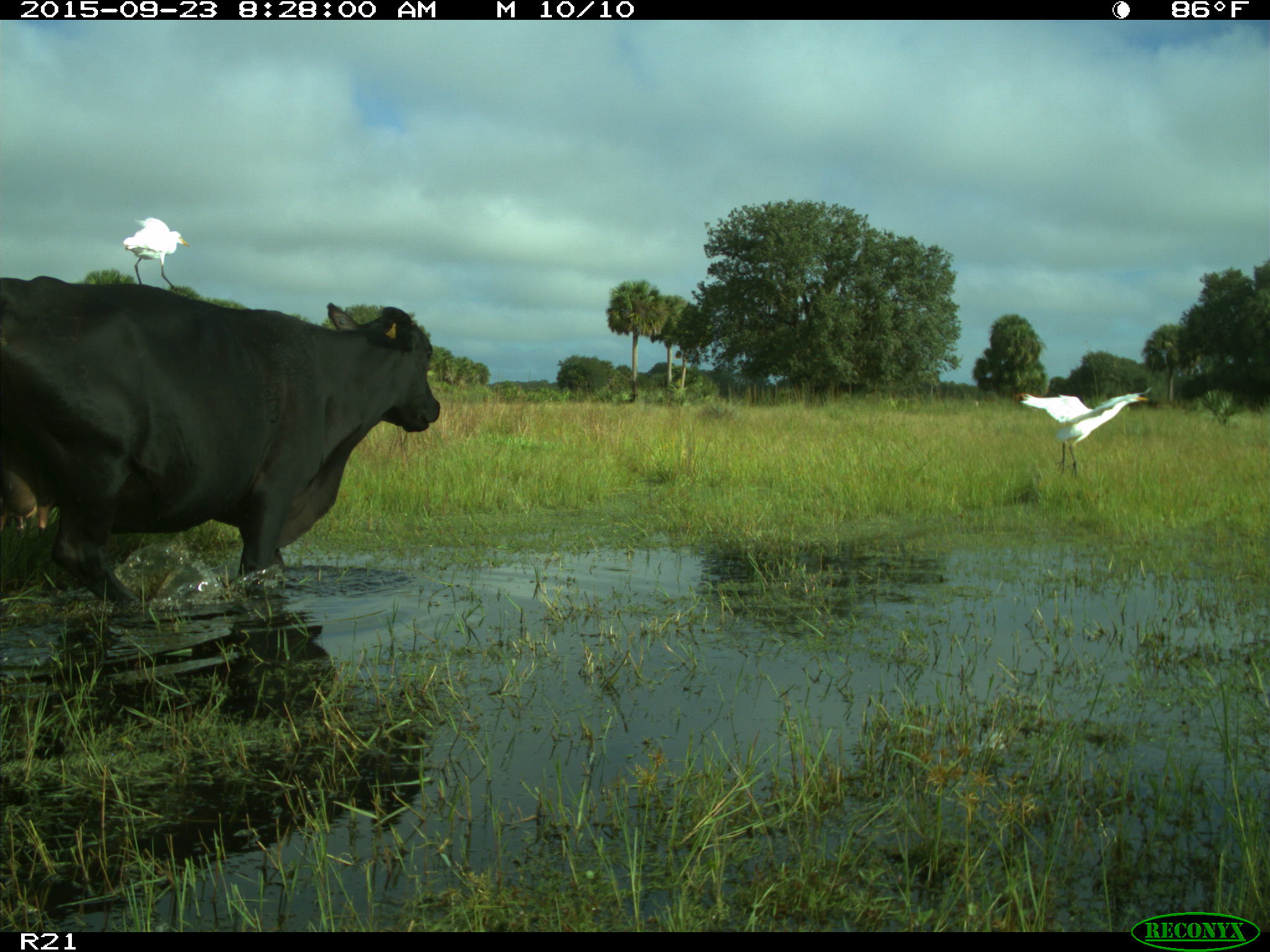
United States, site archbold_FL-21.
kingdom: Animalia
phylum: Chordata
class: Mammalia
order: Artiodactyla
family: Bovidae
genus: Bos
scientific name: Bos taurus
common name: domestic cow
Bos taurus (domestic cow).